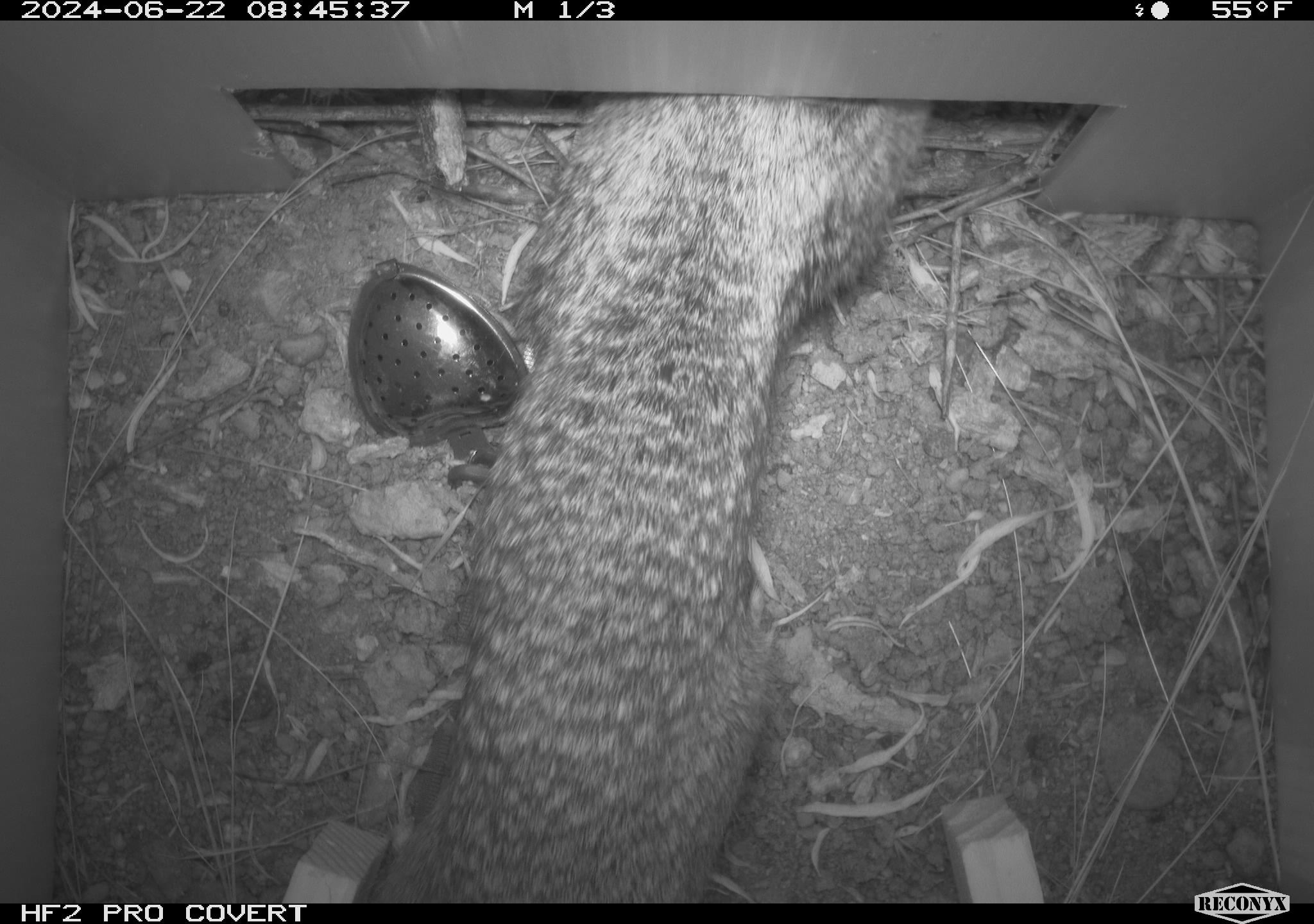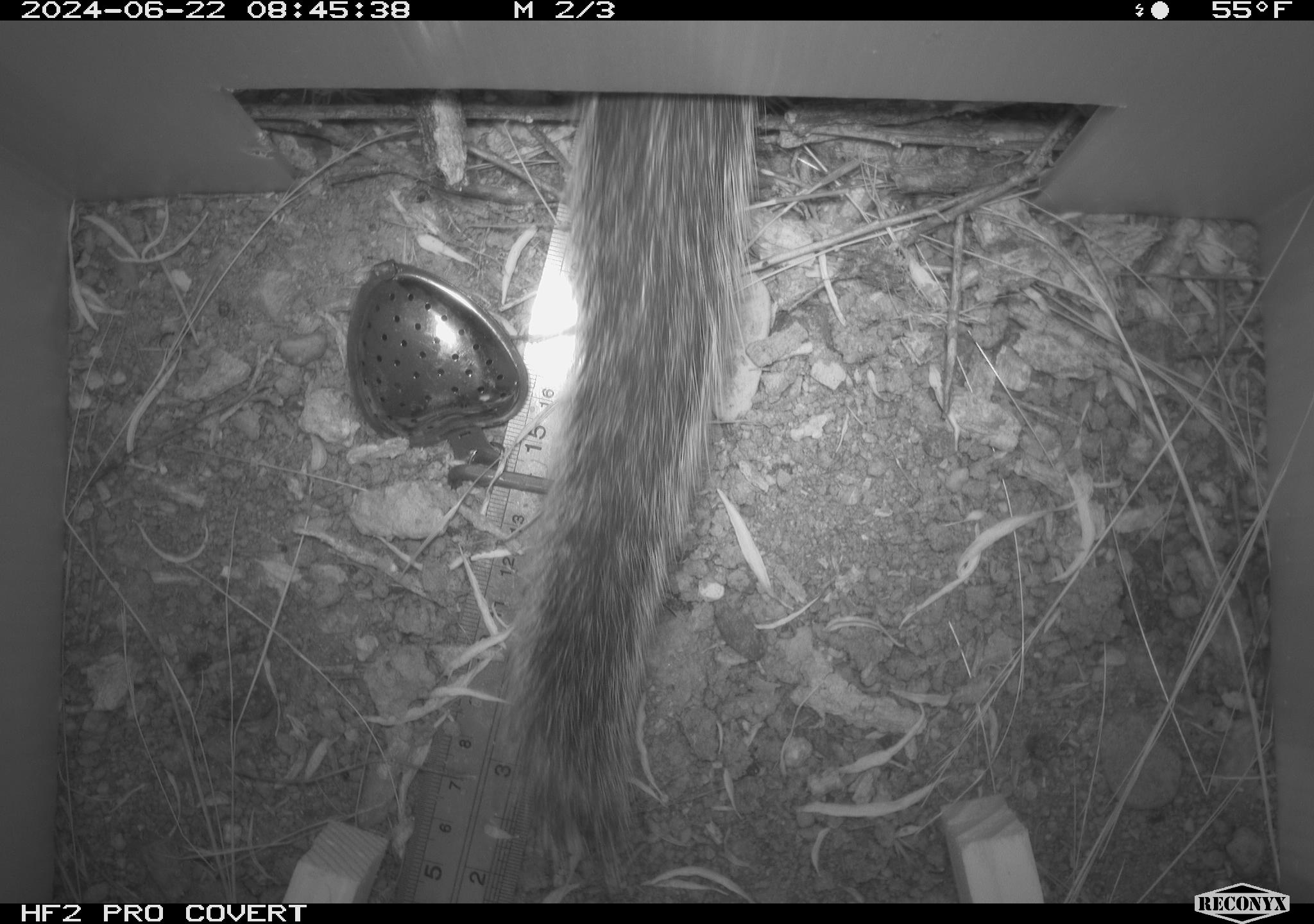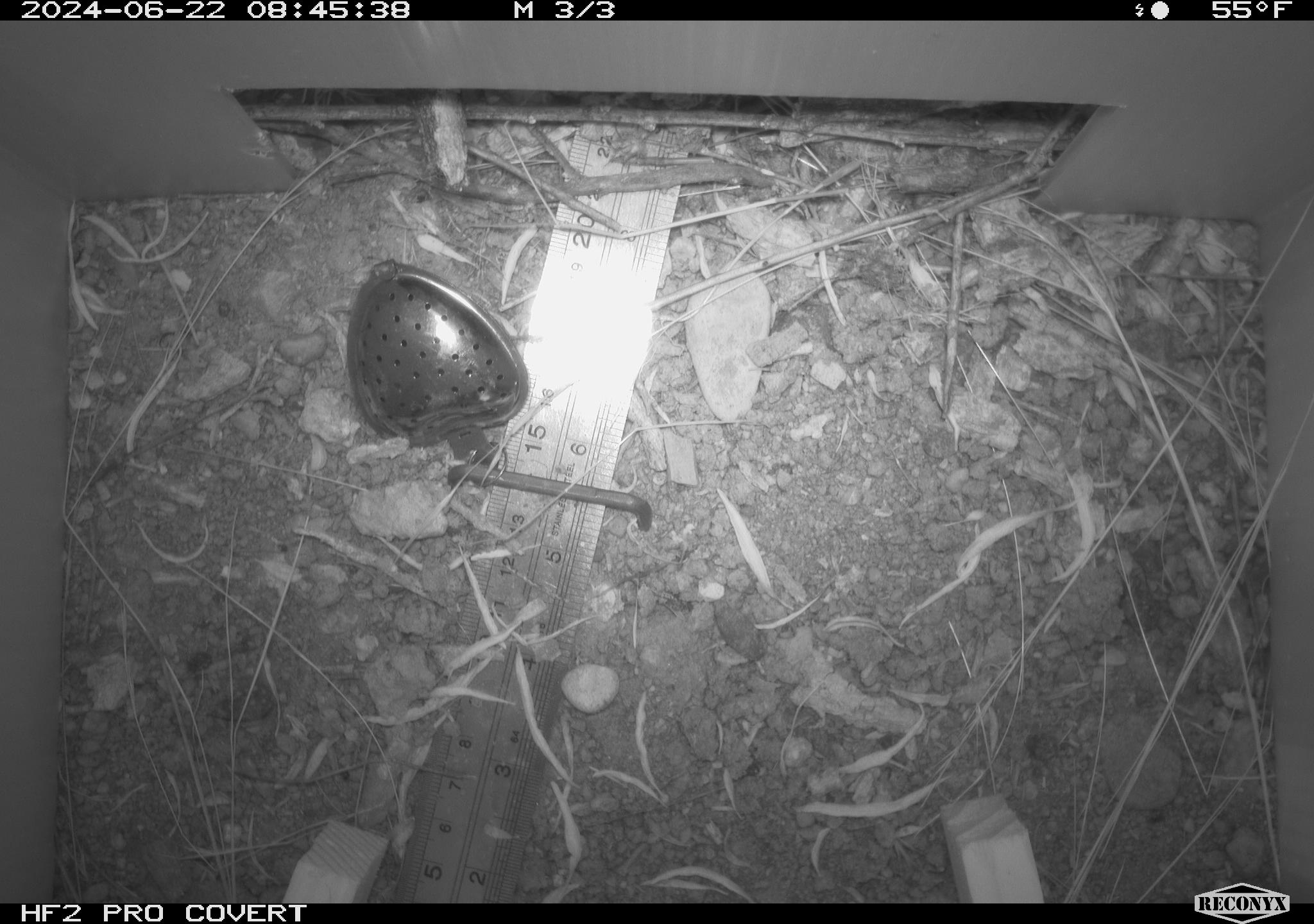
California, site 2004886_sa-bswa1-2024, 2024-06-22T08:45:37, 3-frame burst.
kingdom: Animalia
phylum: Chordata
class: Mammalia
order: Rodentia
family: Sciuridae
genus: Otospermophilus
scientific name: Otospermophilus beecheyi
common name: california ground squirrel